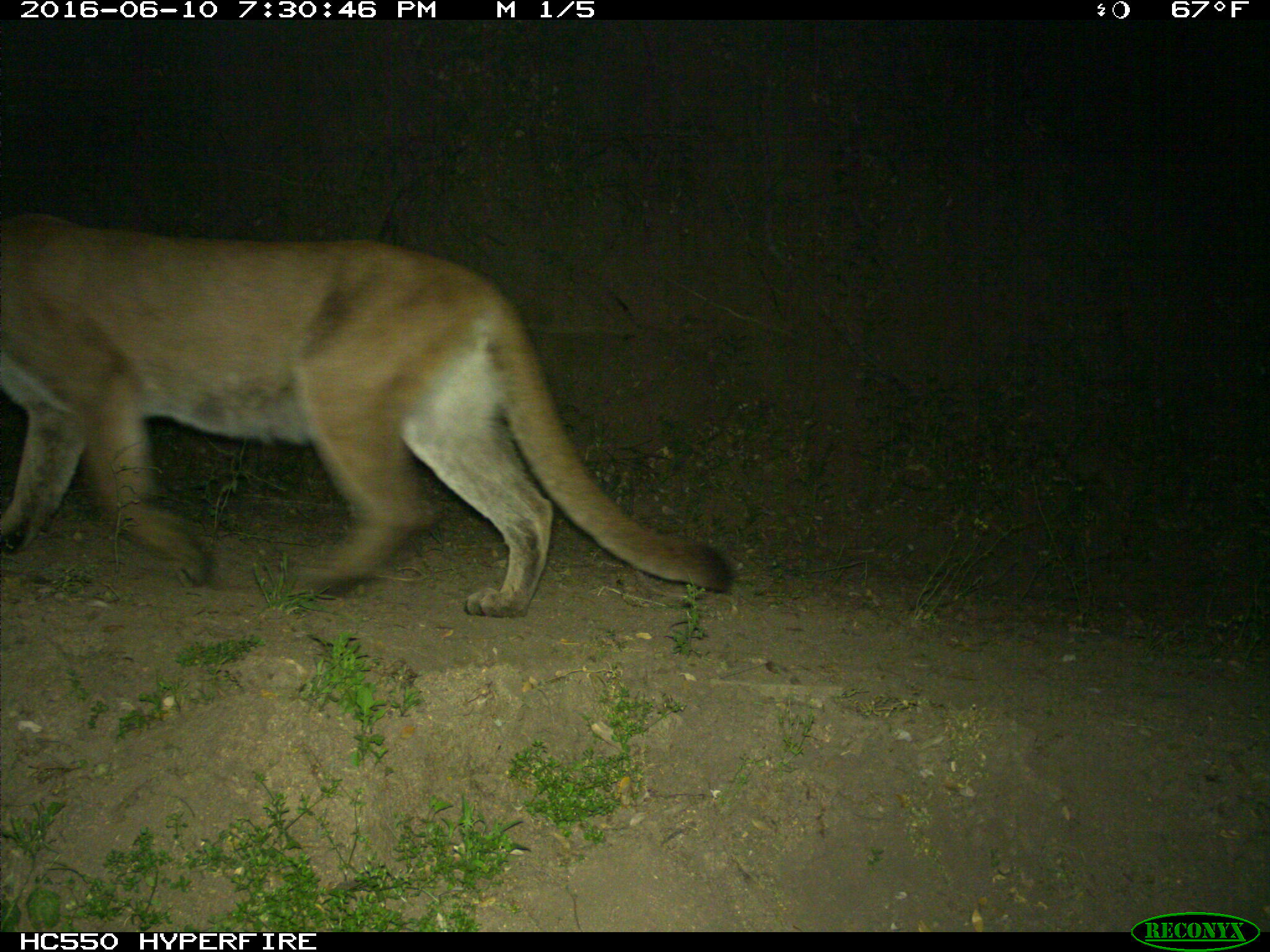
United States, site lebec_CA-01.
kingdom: Animalia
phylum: Chordata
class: Mammalia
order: Carnivora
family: Felidae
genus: Puma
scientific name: Puma concolor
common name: mountain lion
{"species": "Puma concolor (mountain lion)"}